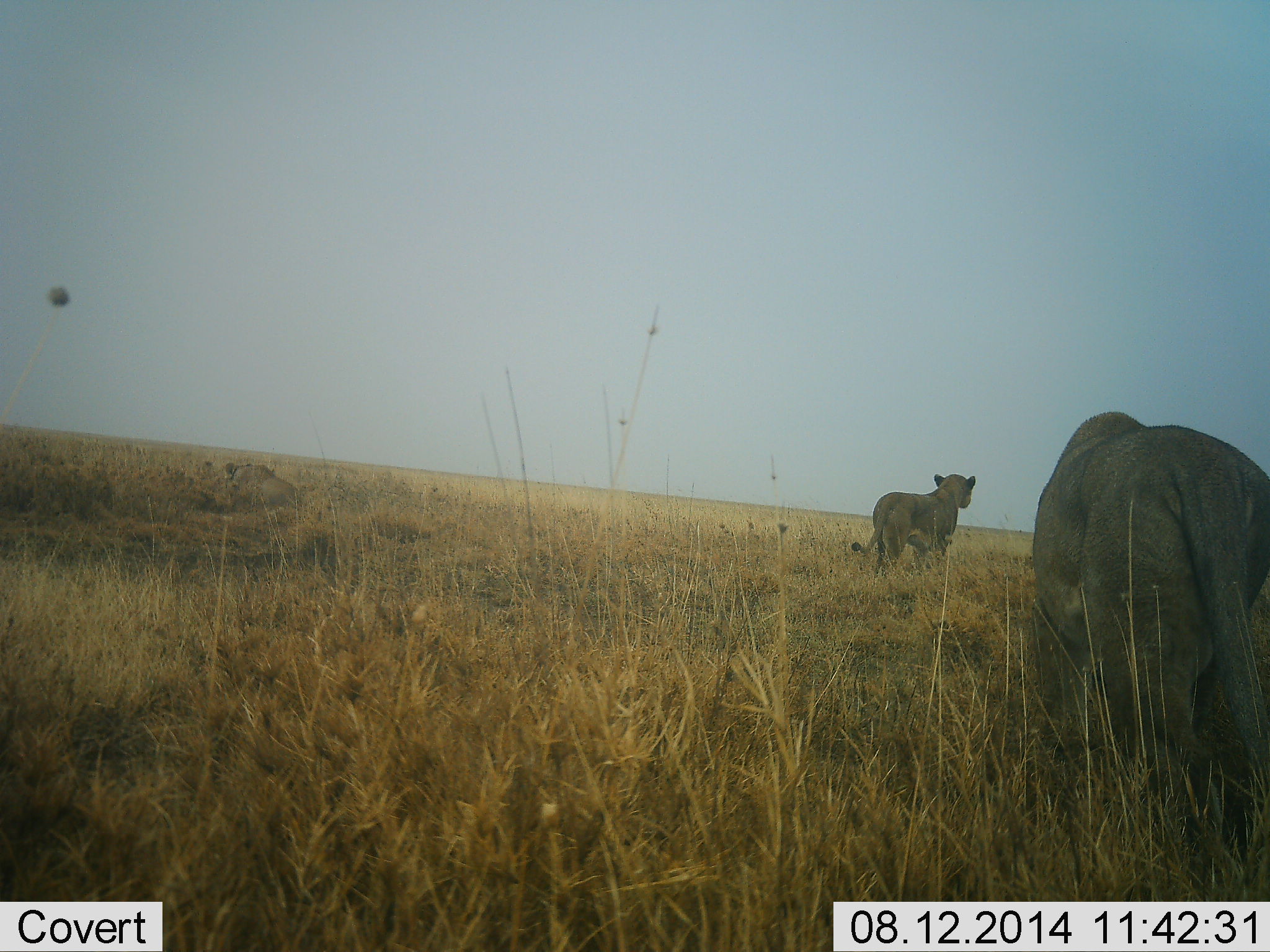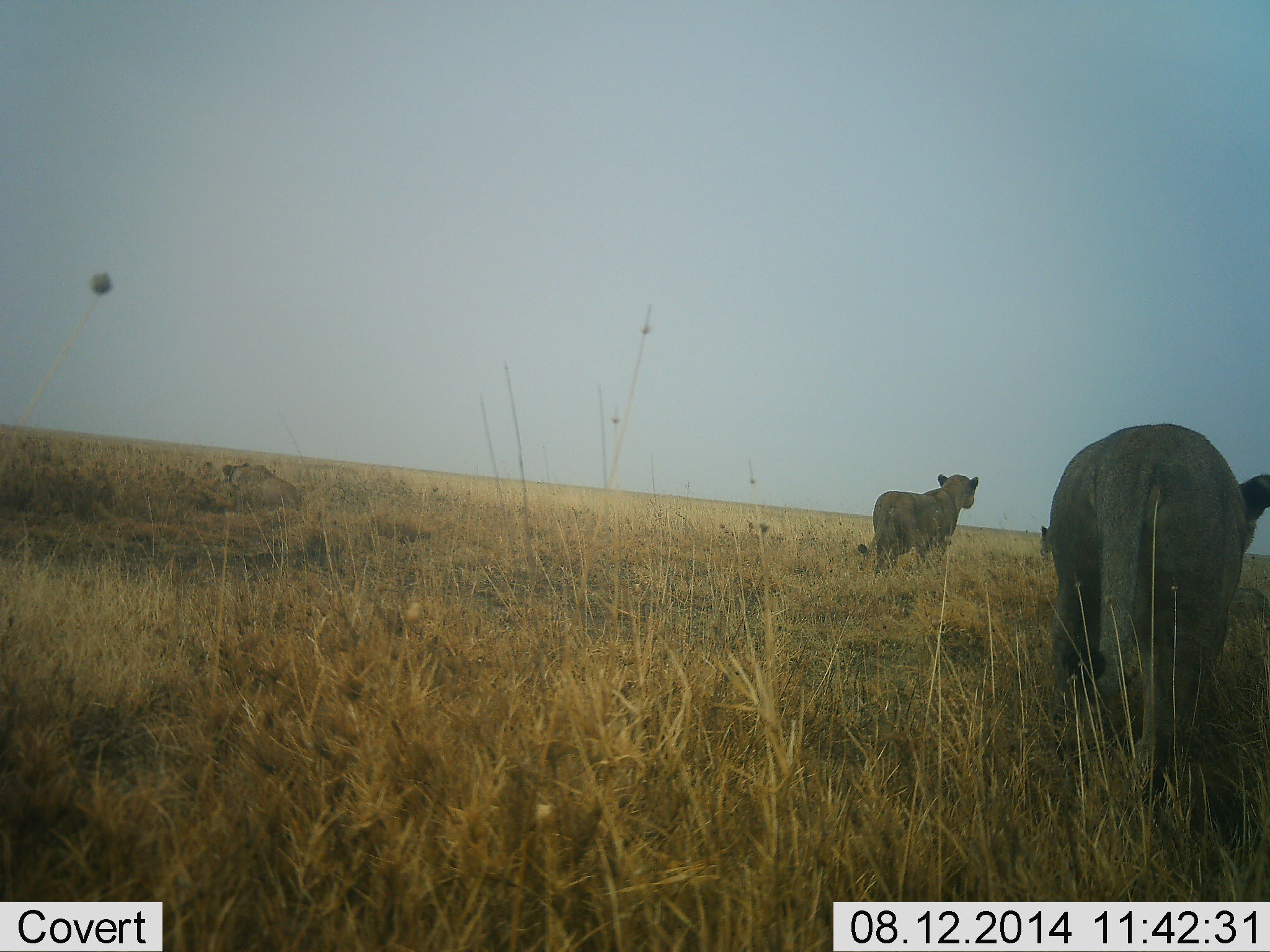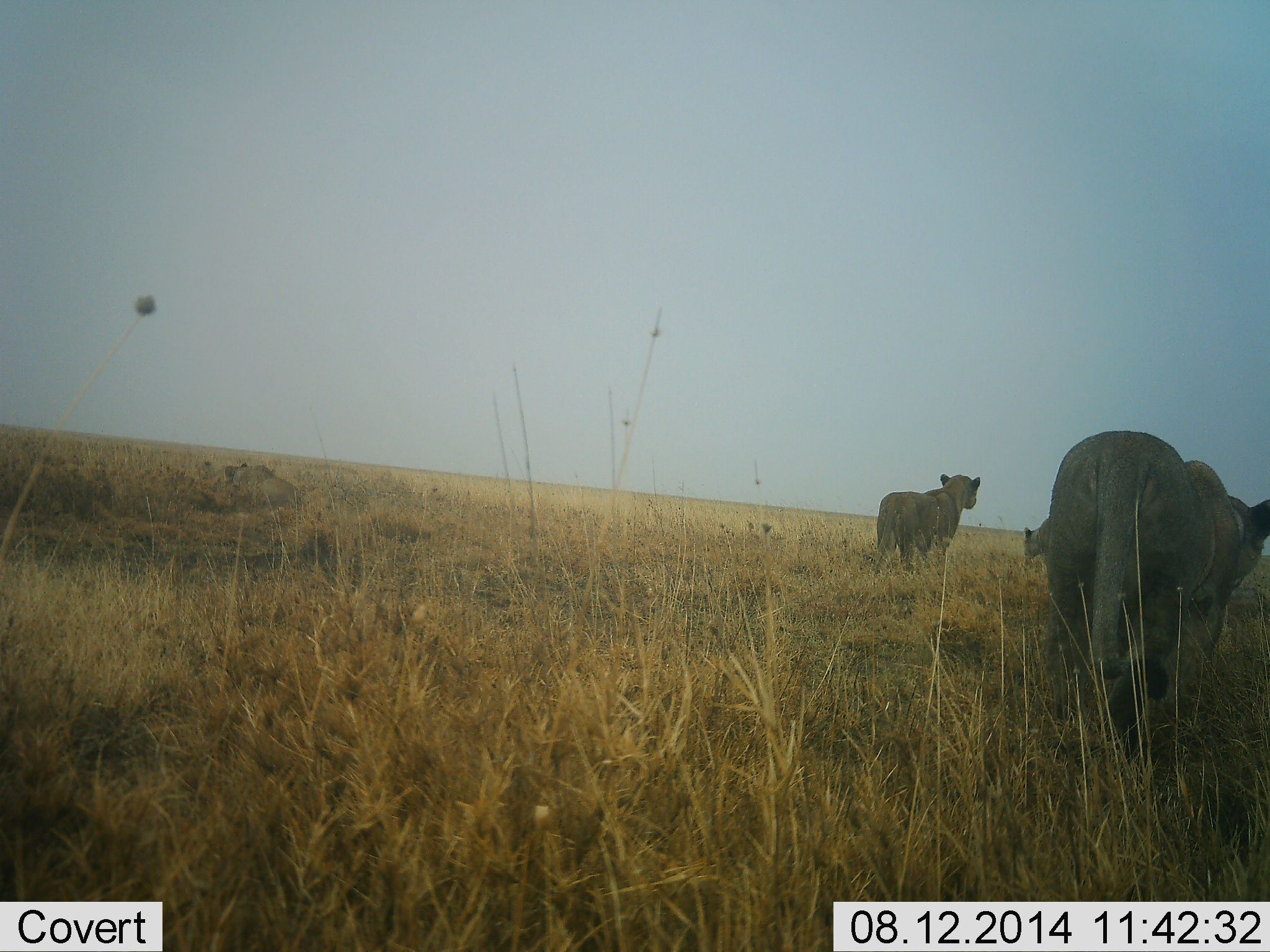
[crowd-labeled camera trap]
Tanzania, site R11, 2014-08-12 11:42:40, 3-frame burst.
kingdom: Animalia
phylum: Chordata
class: Mammalia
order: Carnivora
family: Felidae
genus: Panthera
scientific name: Panthera leo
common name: lion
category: lionfemale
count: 3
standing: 20%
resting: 30%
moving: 100%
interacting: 0%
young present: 0%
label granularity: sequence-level